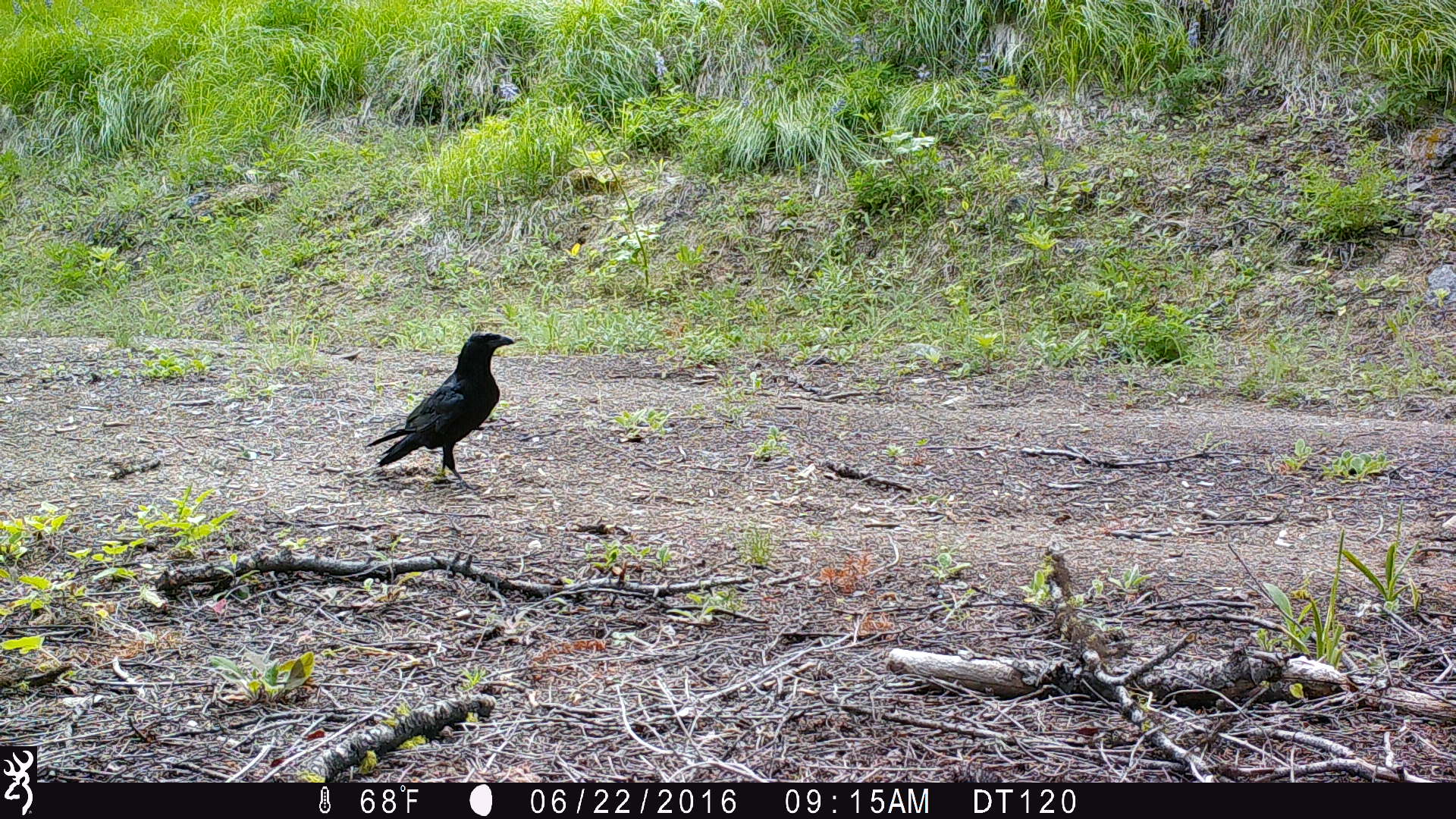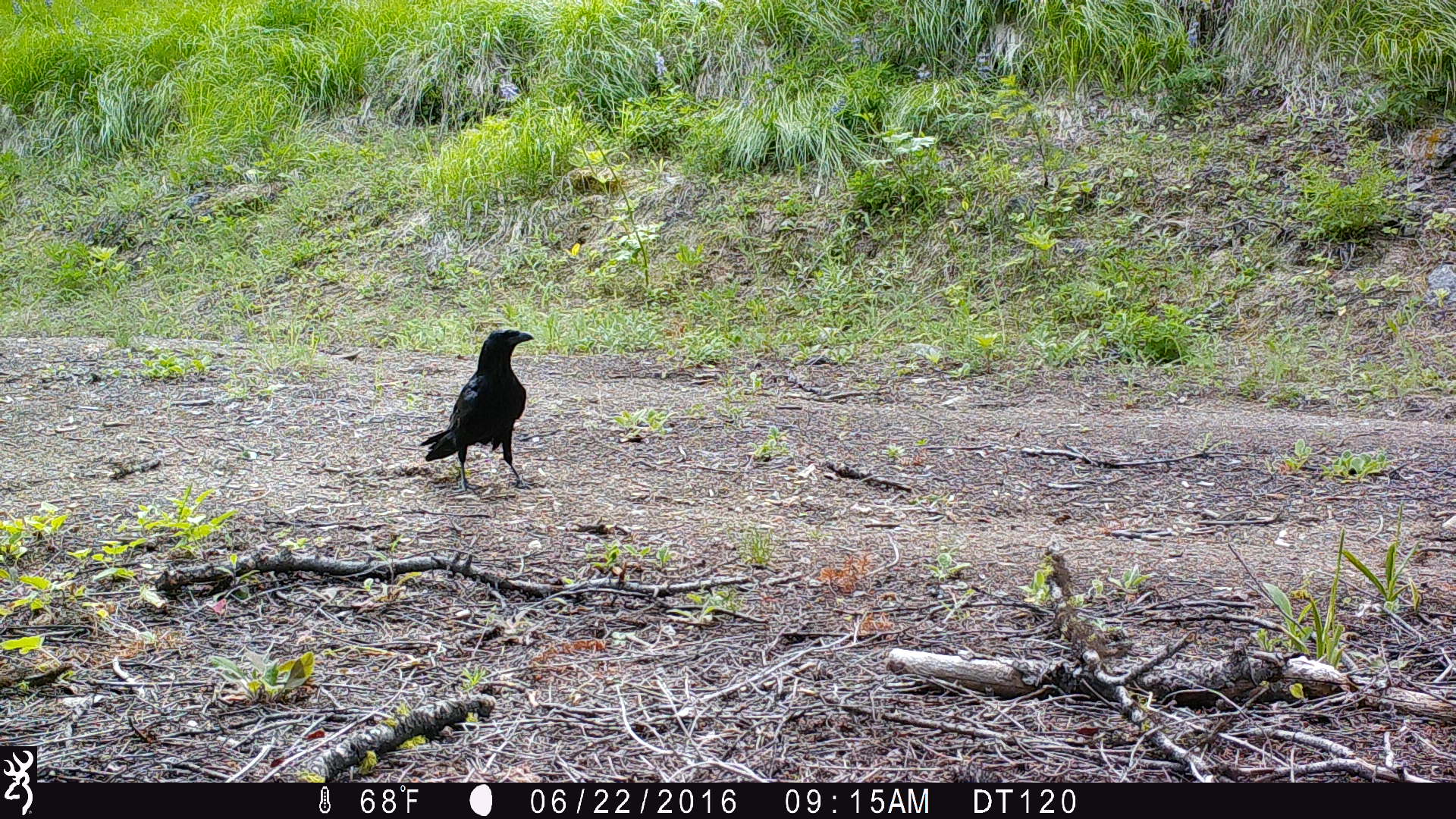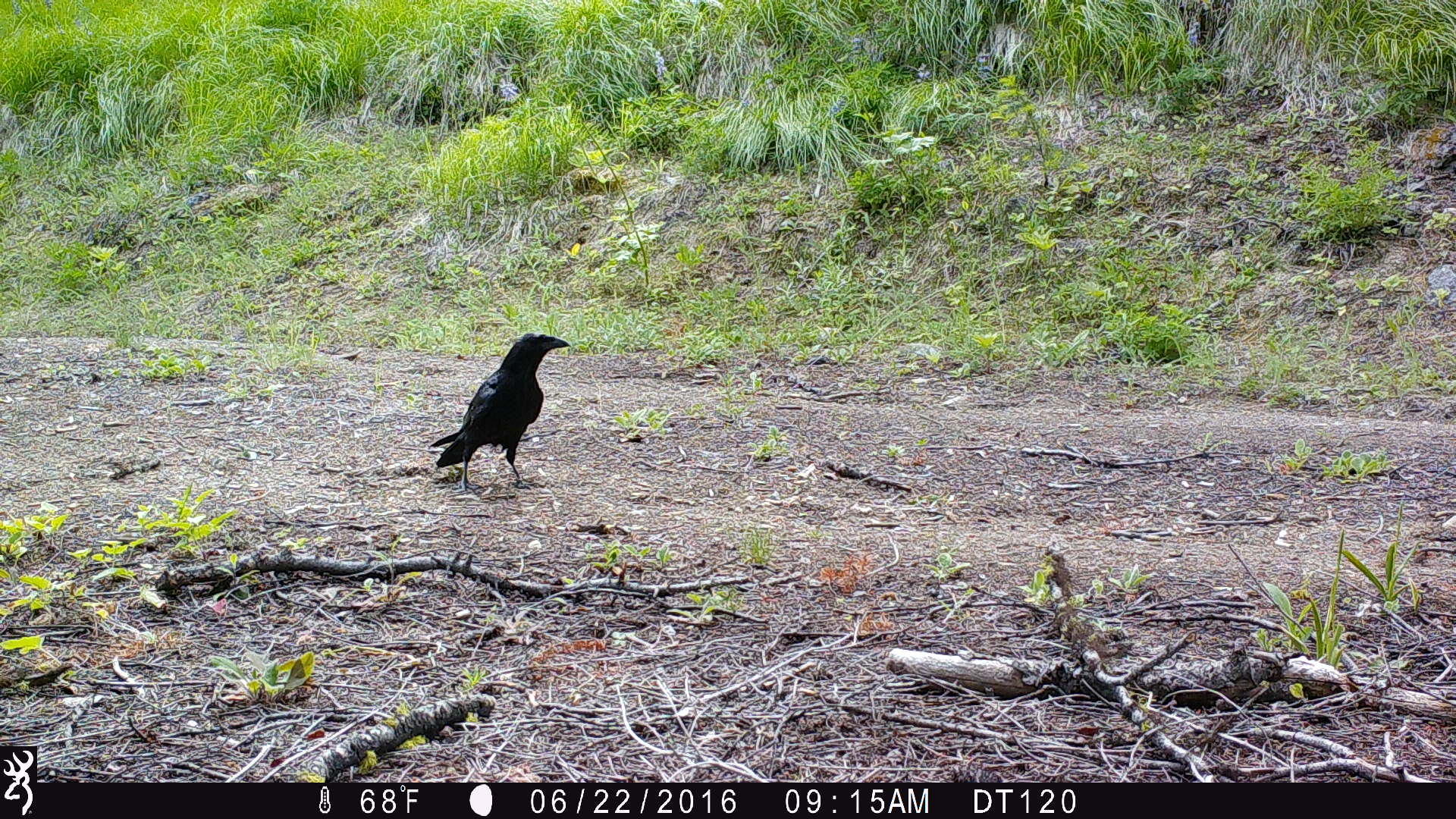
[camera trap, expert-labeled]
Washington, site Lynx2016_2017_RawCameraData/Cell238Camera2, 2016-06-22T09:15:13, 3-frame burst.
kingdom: Animalia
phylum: Chordata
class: Aves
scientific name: Aves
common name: birds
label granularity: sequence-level